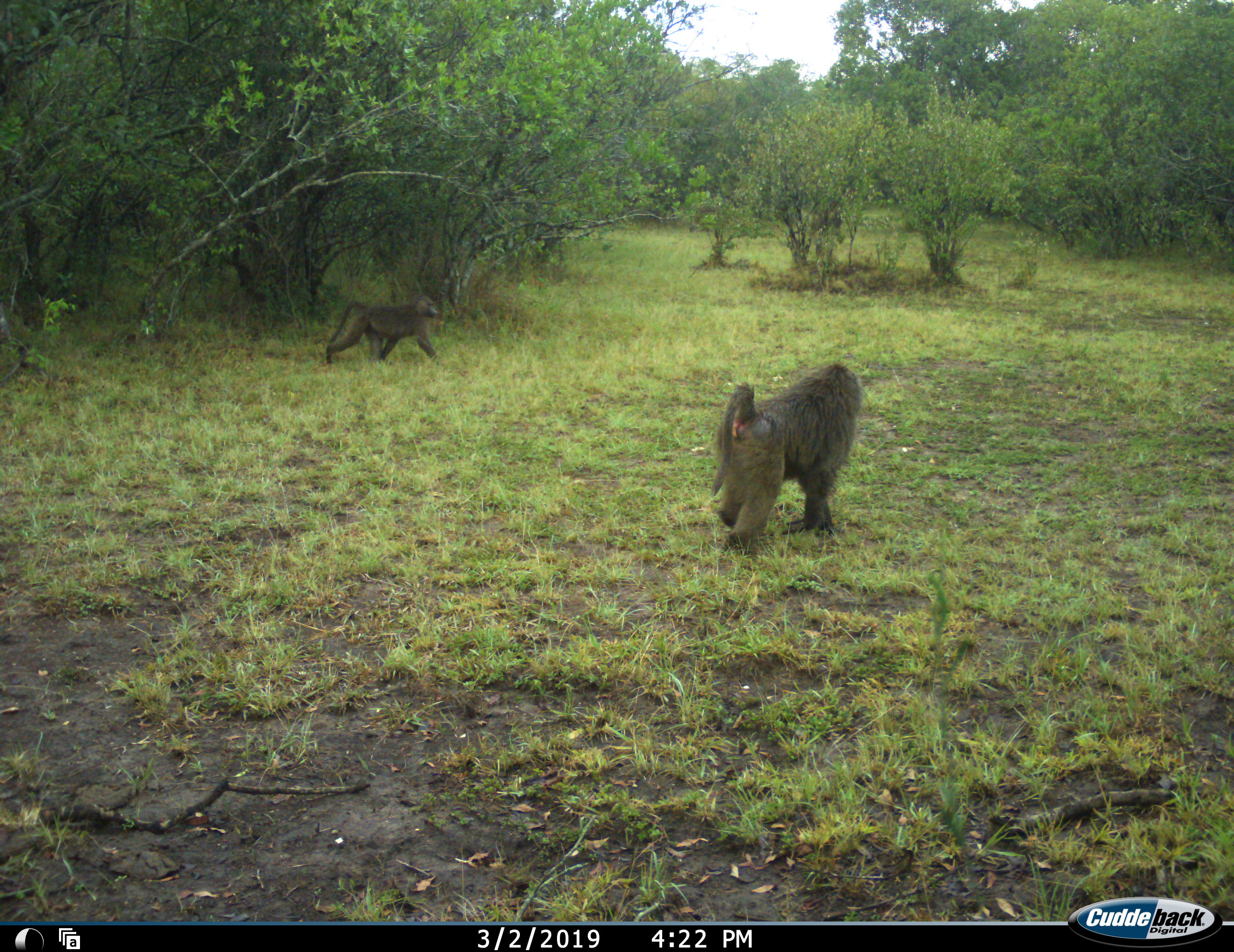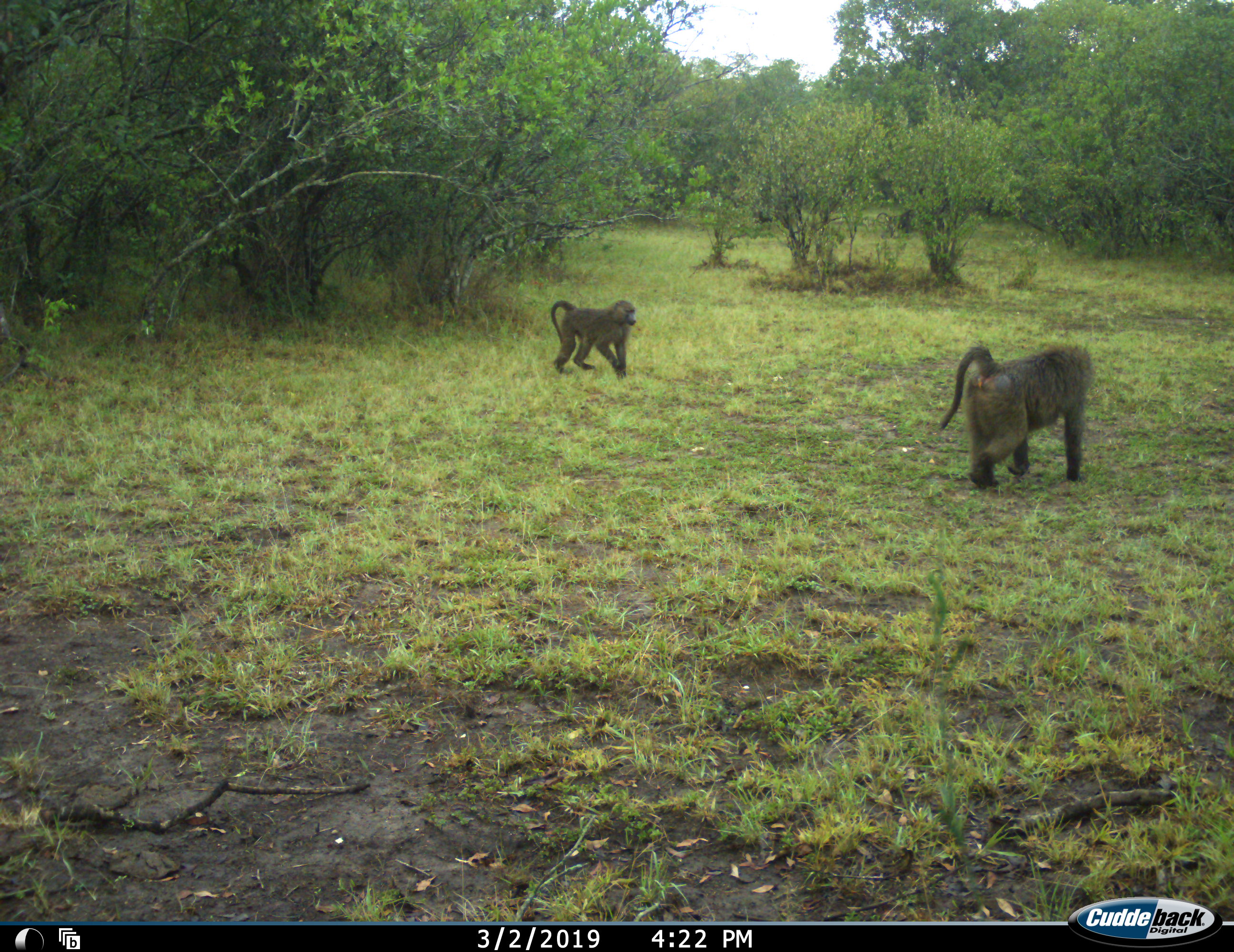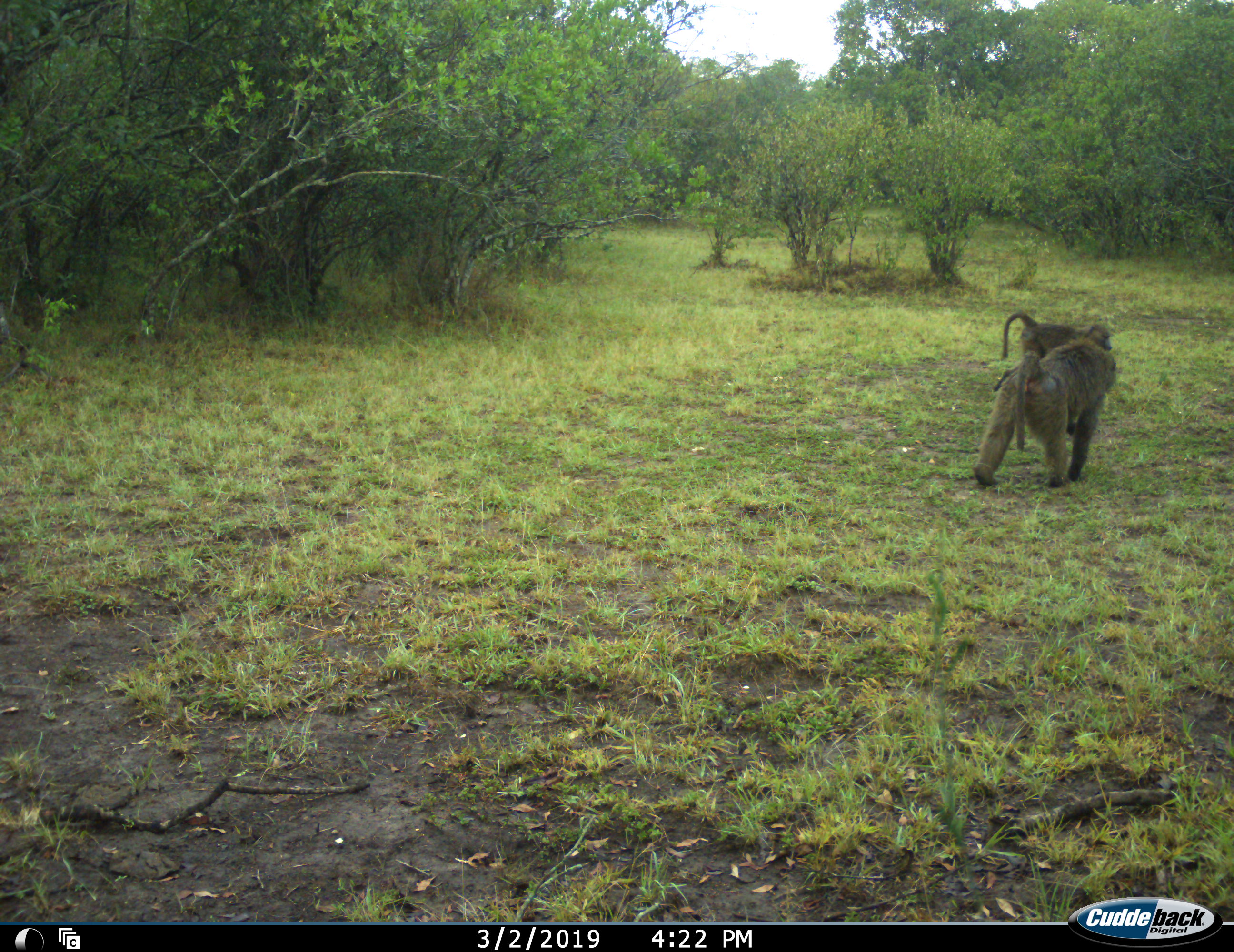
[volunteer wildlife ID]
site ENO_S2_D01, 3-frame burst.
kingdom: Animalia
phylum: Chordata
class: Mammalia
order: Primates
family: Cercopithecidae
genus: Papio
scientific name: Papio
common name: baboon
Baboon (Papio), count 4. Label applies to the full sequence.